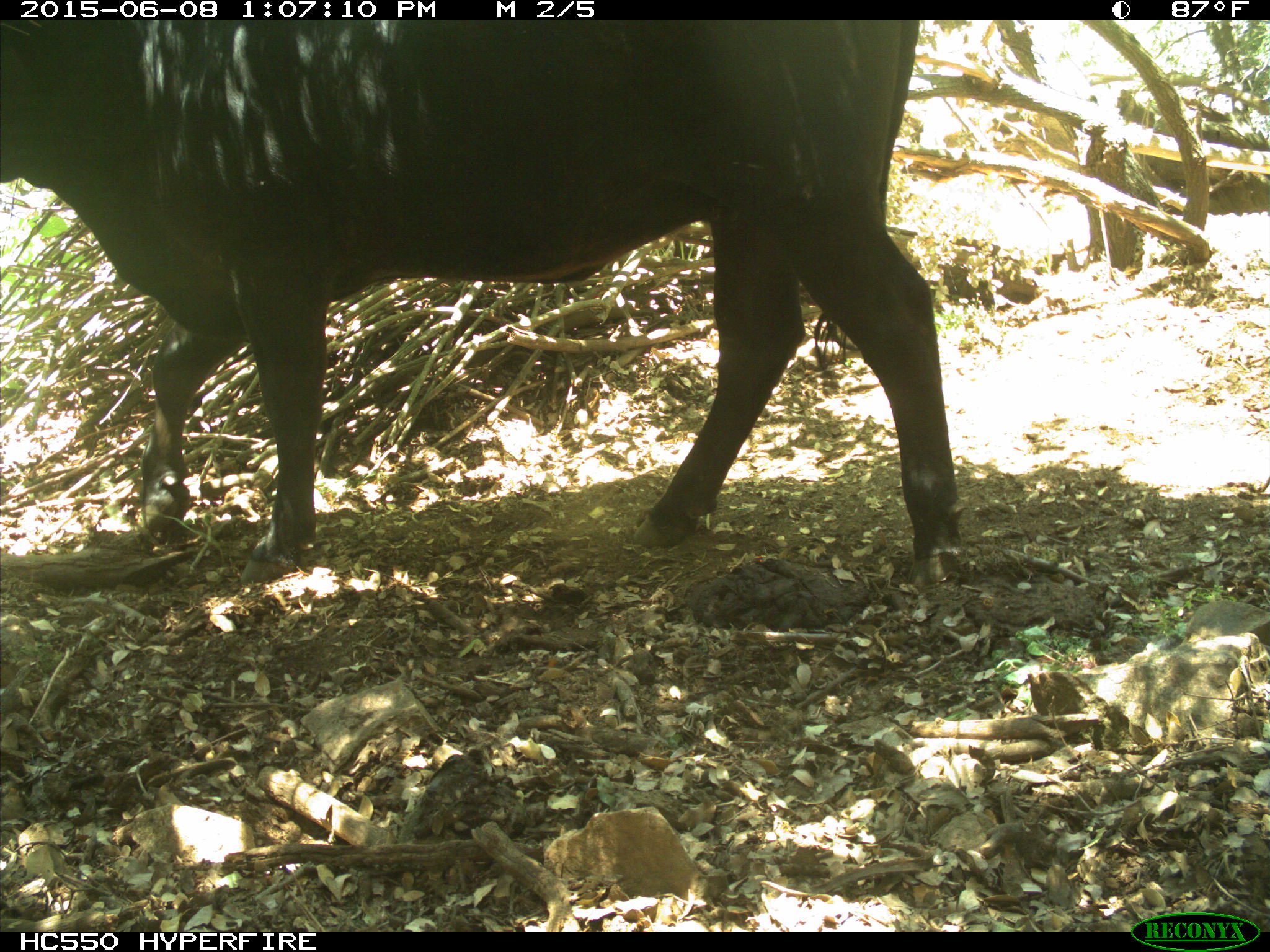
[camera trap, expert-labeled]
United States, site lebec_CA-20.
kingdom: Animalia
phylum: Chordata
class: Mammalia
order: Artiodactyla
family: Bovidae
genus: Bos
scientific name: Bos taurus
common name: domestic cow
Bos taurus (domestic cow).